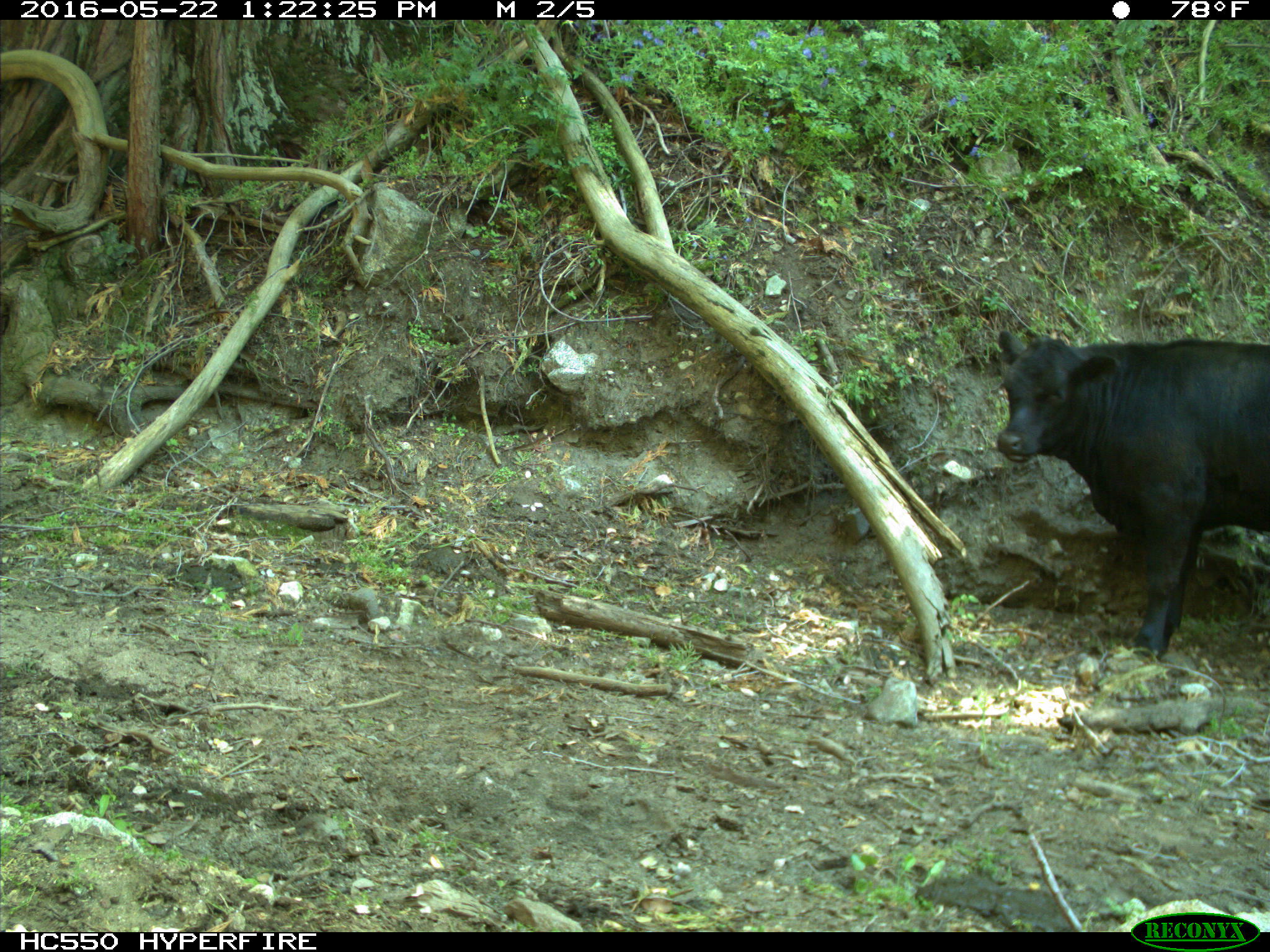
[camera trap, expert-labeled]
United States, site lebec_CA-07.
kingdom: Animalia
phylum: Chordata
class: Mammalia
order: Artiodactyla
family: Bovidae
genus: Bos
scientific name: Bos taurus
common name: domestic cow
Bos taurus (domestic cow).